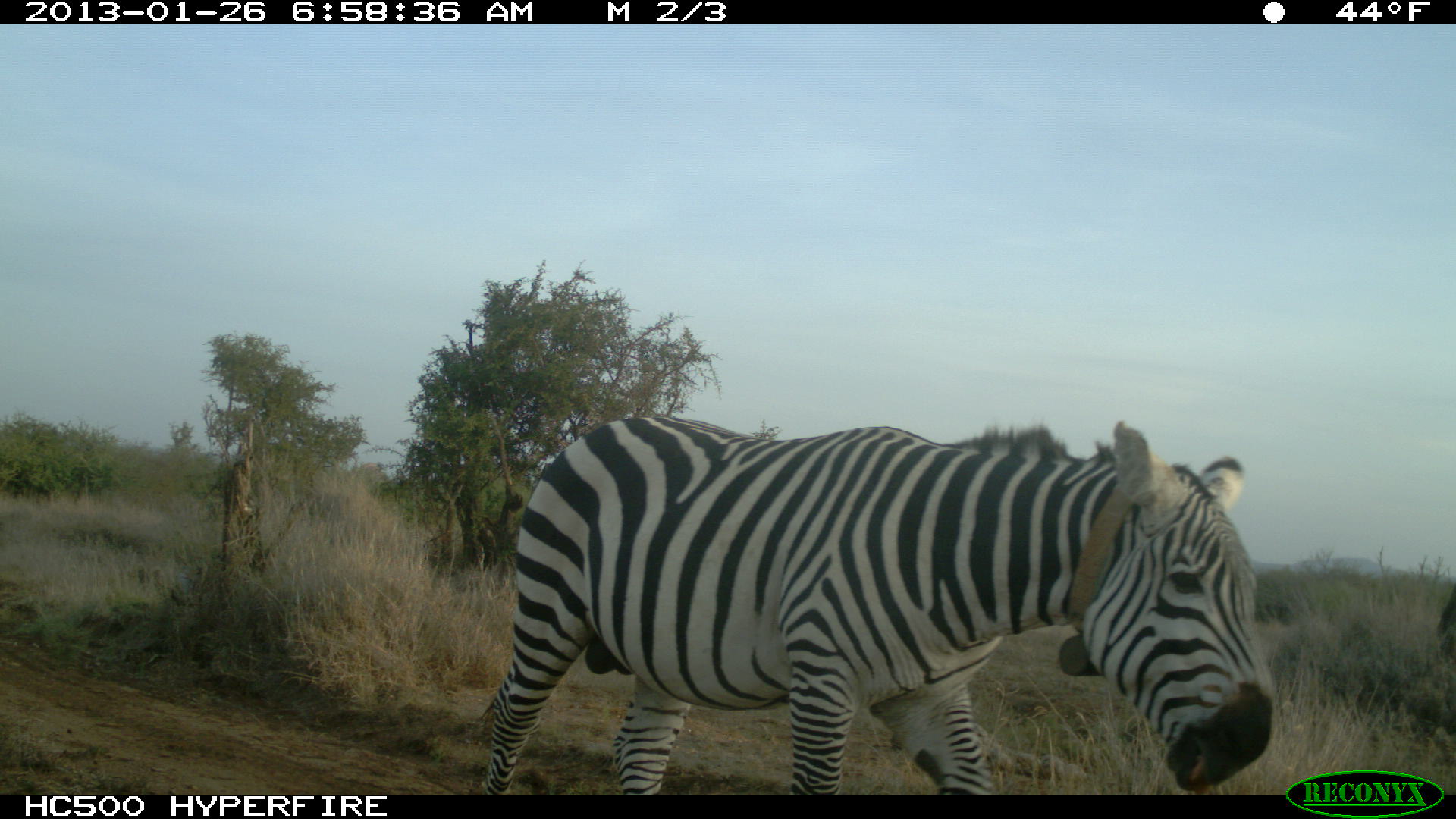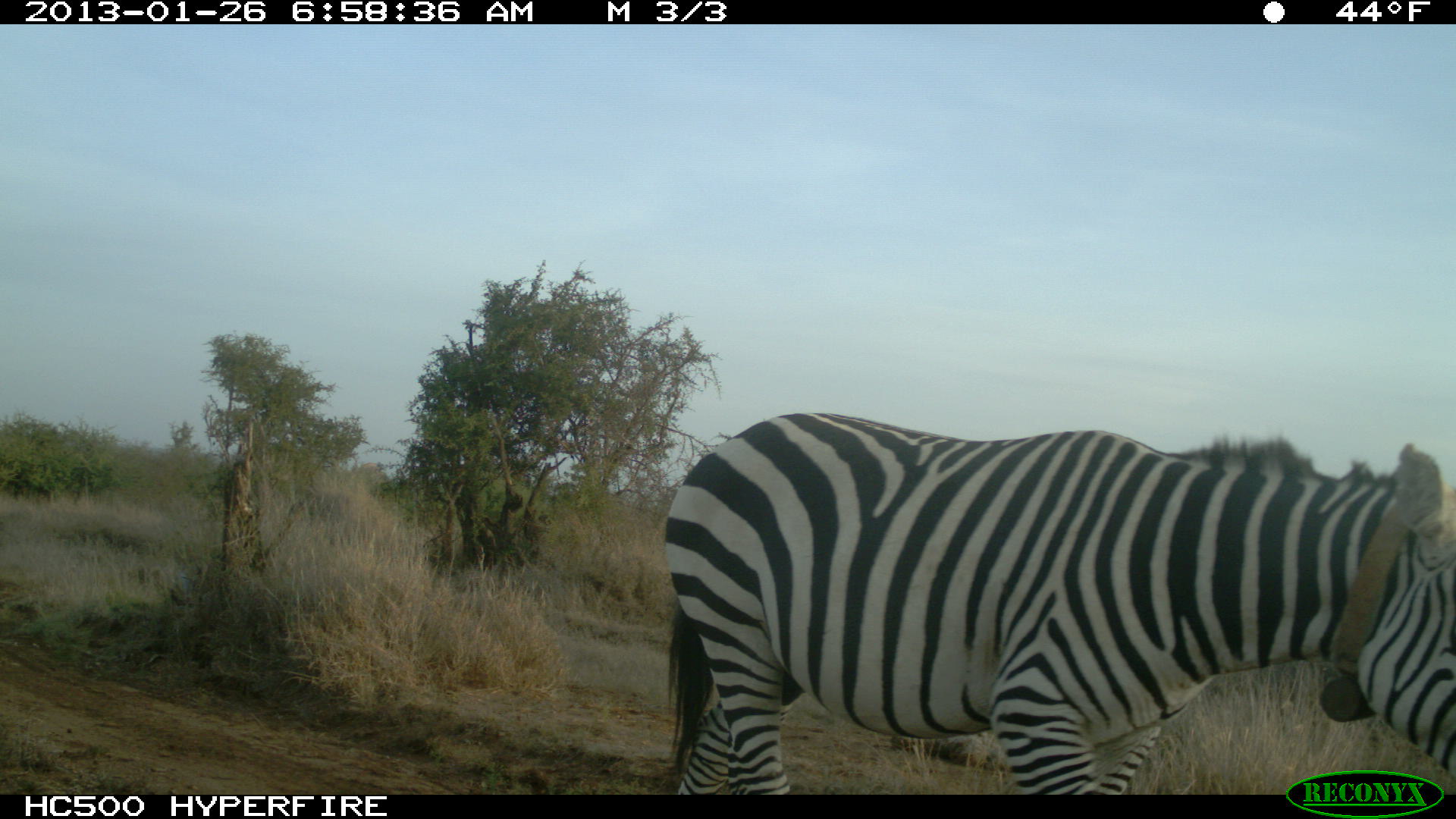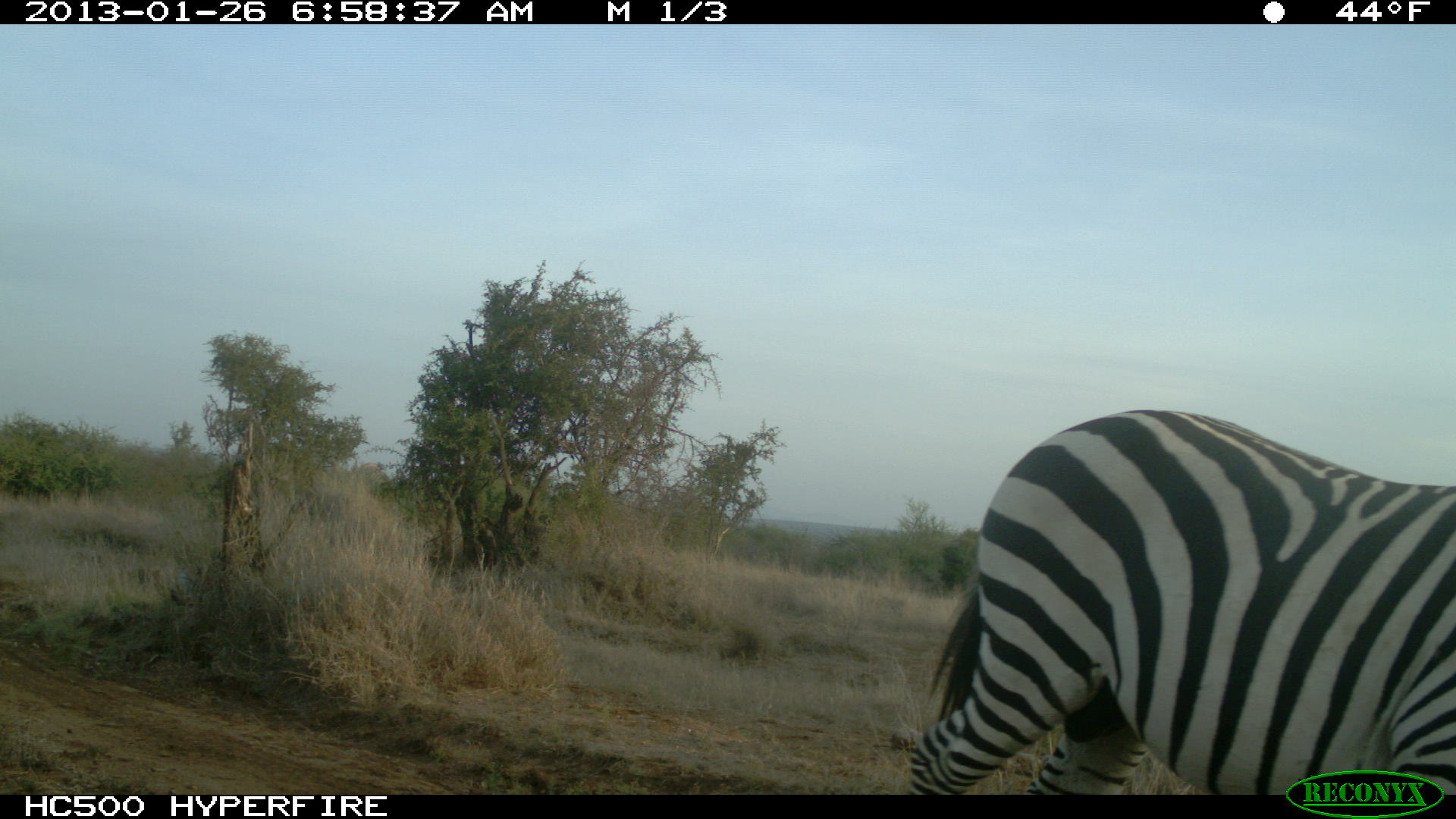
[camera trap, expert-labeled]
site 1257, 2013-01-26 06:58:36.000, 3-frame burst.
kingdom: Animalia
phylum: Chordata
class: Mammalia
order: Perissodactyla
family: Equidae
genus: Equus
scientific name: Equus quagga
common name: plains zebra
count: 1